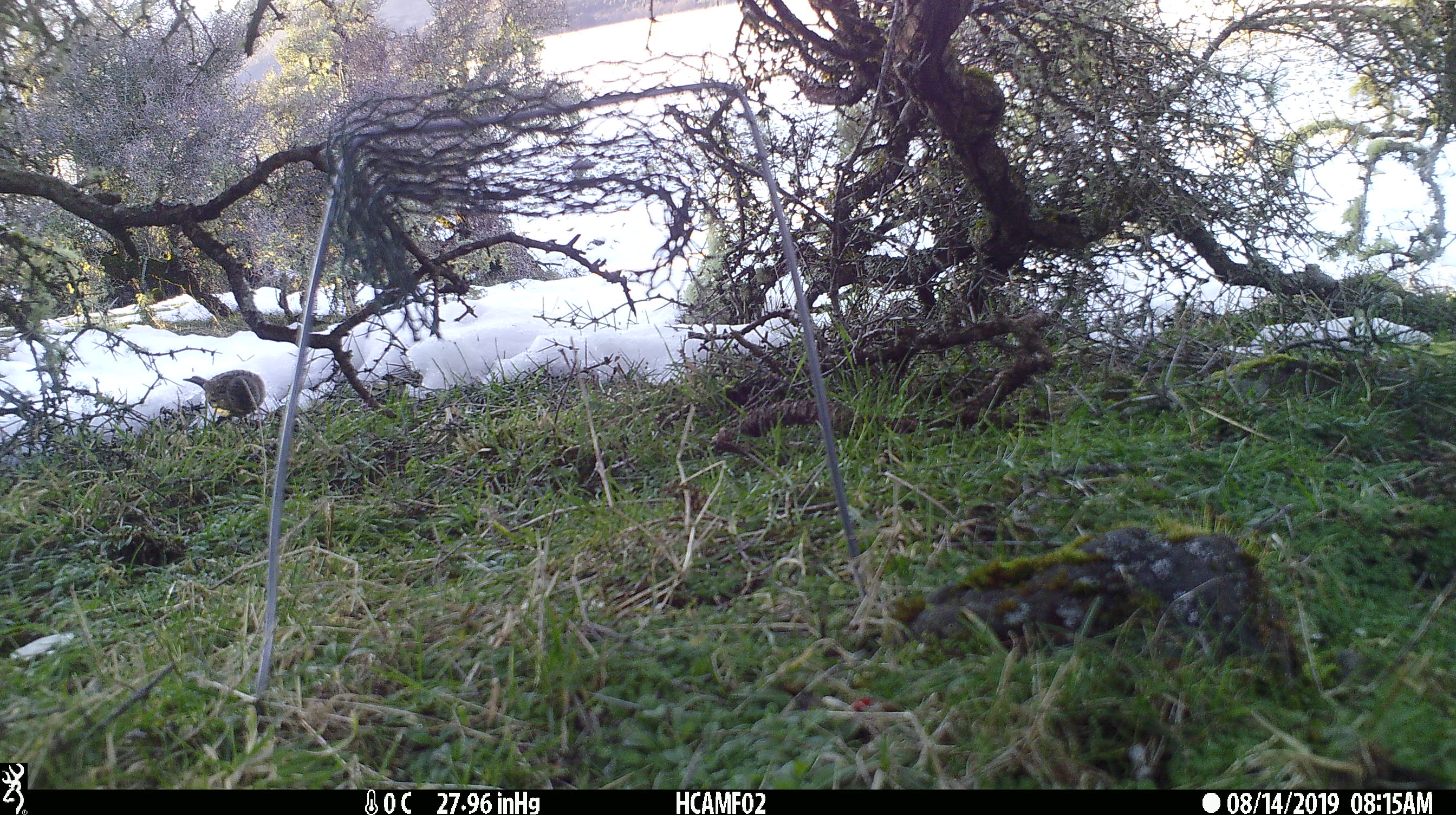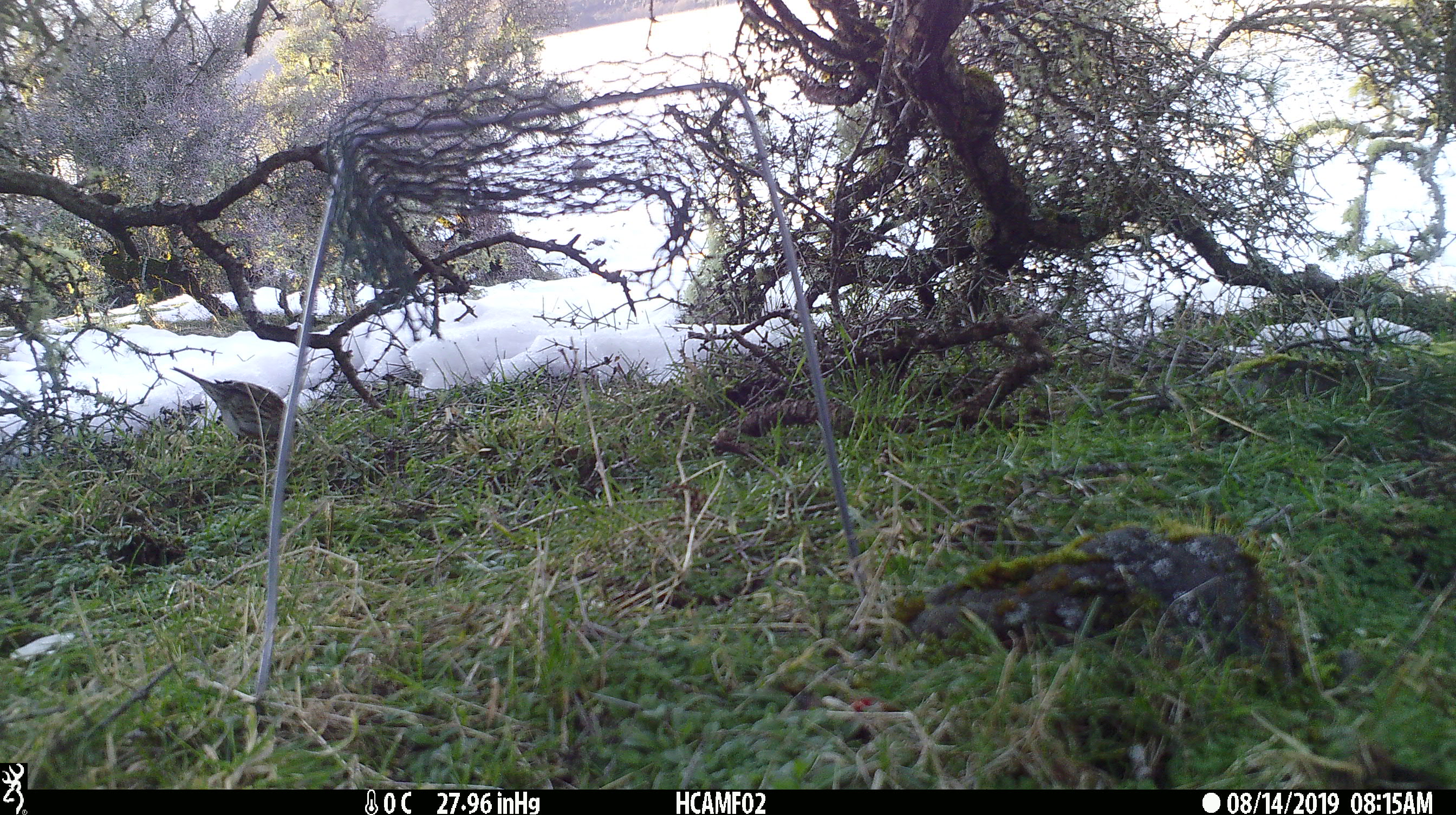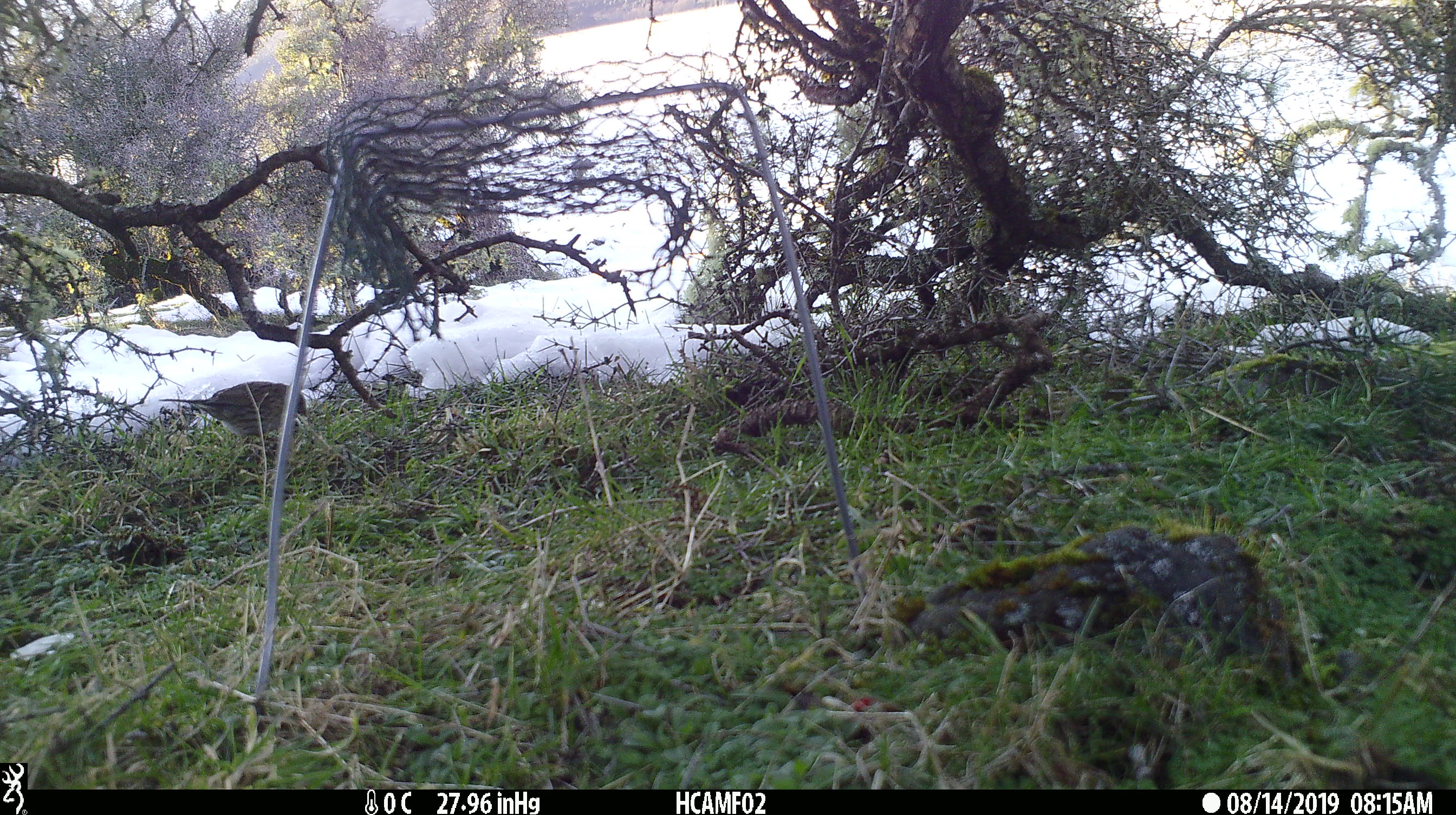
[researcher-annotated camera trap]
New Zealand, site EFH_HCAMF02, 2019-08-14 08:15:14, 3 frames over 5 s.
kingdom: Animalia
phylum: Chordata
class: Aves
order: Passeriformes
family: Prunellidae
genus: Prunella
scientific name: Prunella modularis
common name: dunnock